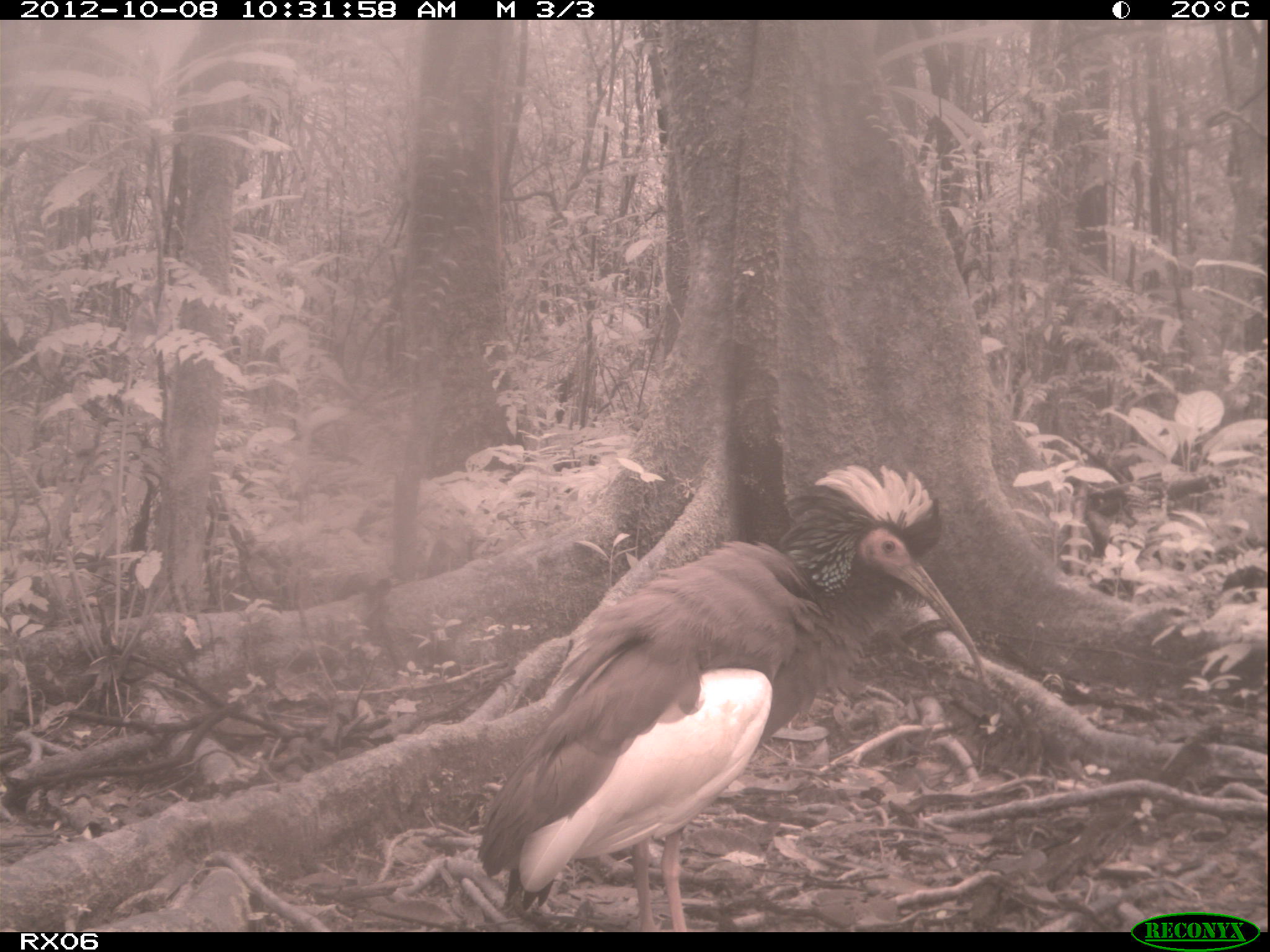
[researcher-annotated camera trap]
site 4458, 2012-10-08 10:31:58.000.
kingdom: Animalia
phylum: Chordata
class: Aves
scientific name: Aves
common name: bird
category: unknown bird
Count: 2.